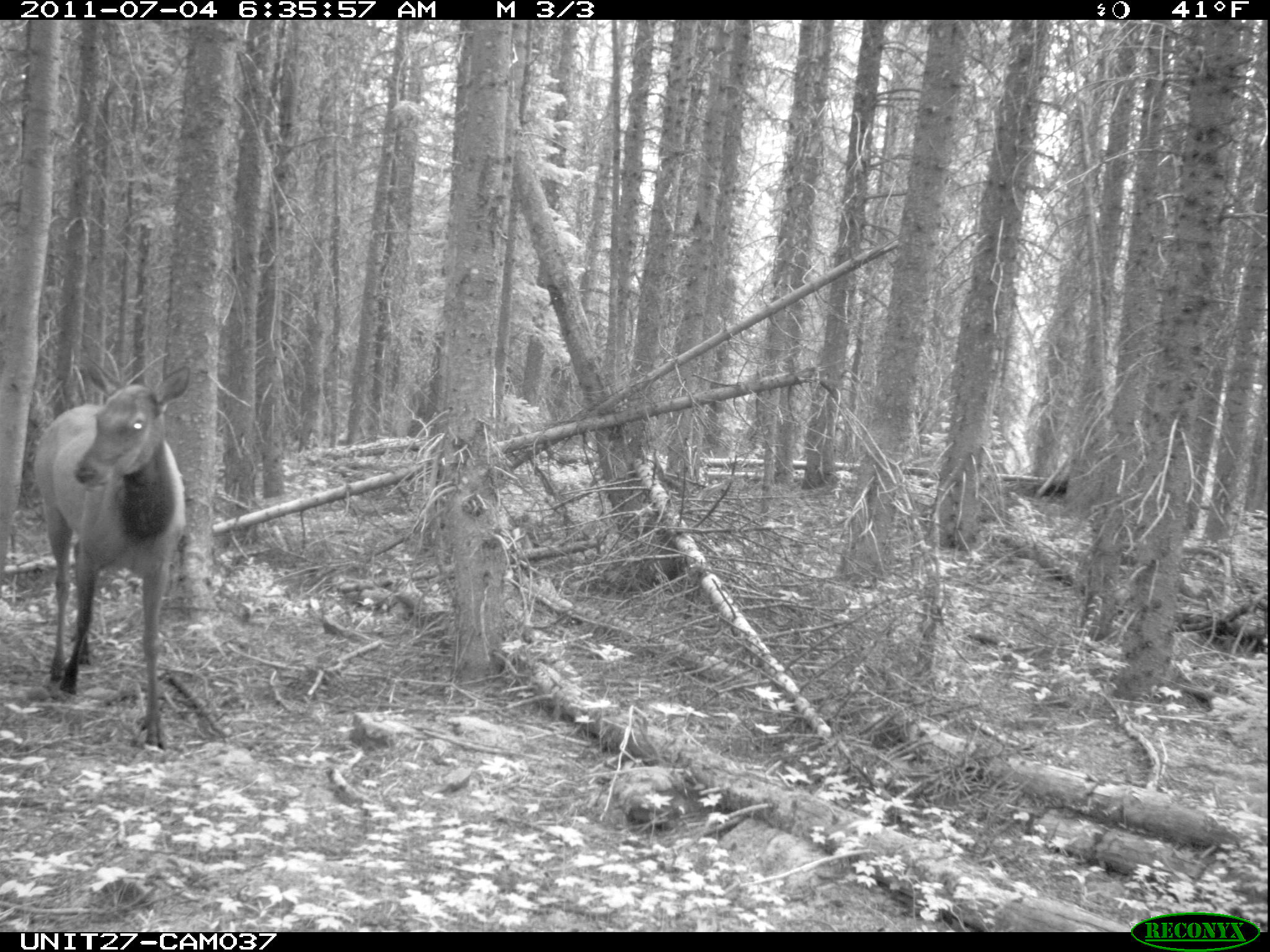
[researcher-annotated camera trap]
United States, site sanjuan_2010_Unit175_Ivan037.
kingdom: Animalia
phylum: Chordata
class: Mammalia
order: Artiodactyla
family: Cervidae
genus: Cervus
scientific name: Cervus elaphus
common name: red deer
Cervus elaphus (red deer).